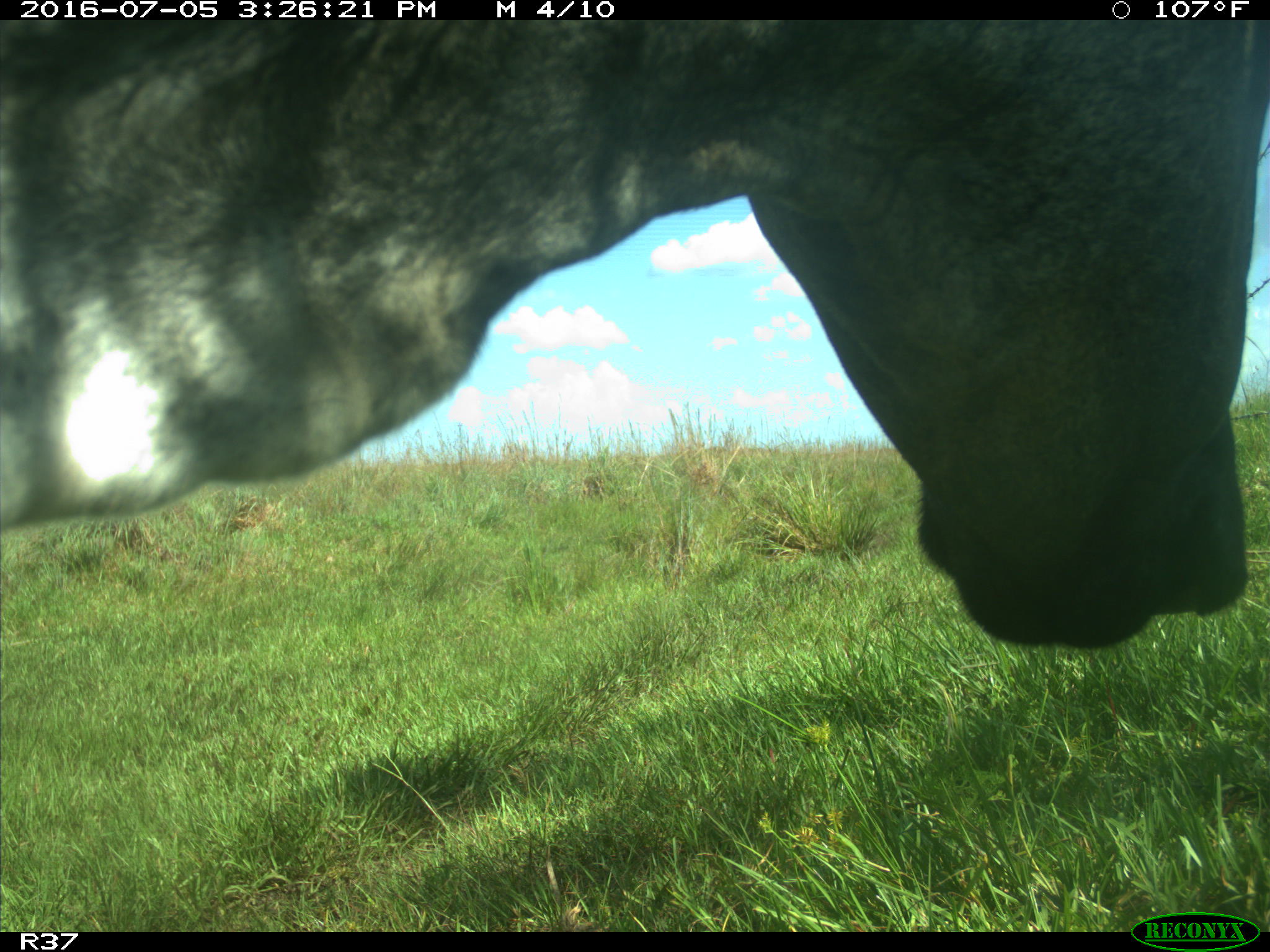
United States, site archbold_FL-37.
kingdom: Animalia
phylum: Chordata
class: Mammalia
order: Artiodactyla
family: Bovidae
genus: Bos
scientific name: Bos taurus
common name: domestic cow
Bos taurus (domestic cow).